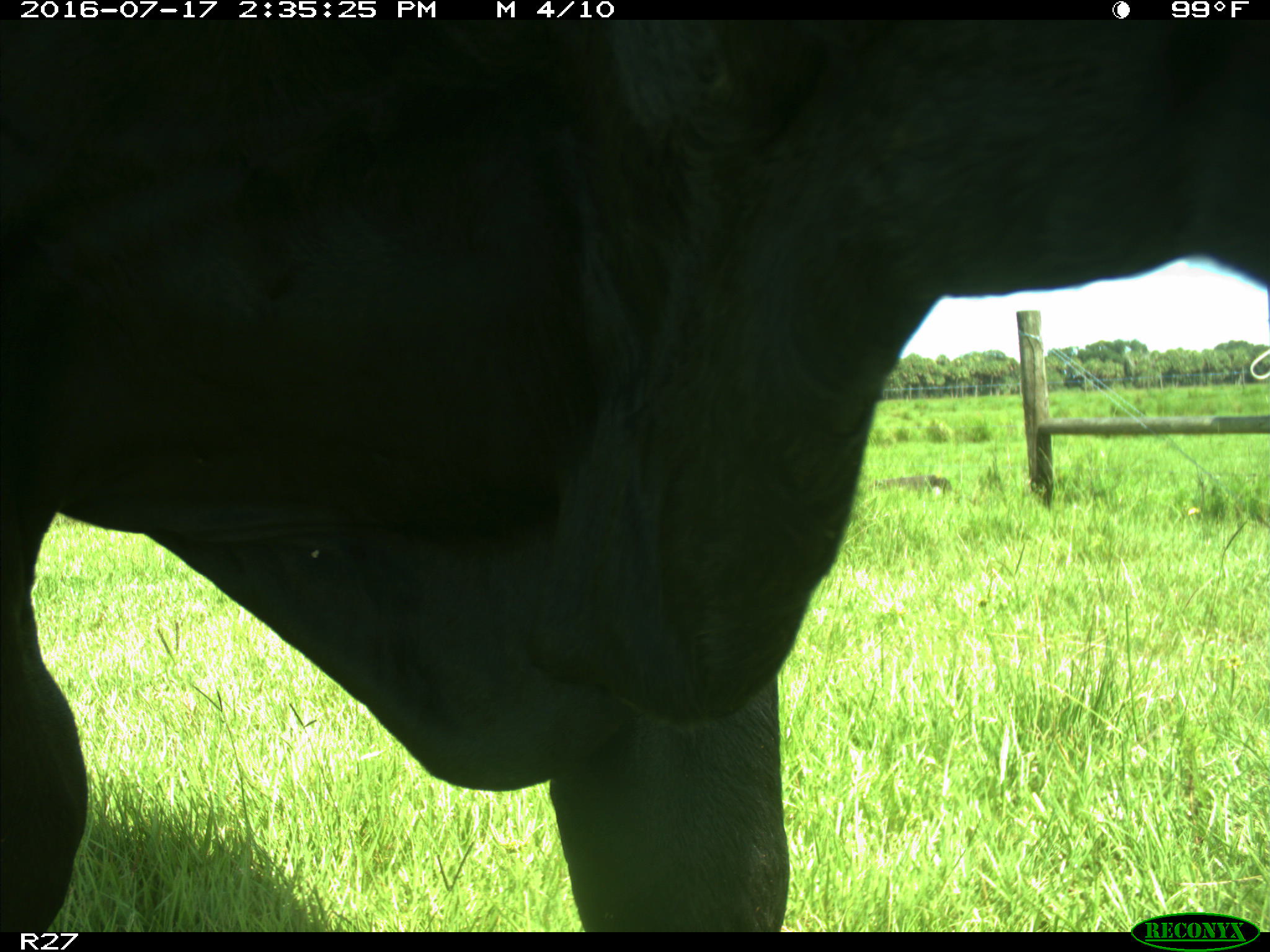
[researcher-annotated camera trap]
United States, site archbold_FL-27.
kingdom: Animalia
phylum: Chordata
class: Mammalia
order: Artiodactyla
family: Bovidae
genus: Bos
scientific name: Bos taurus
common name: domestic cow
Bos taurus (domestic cow).